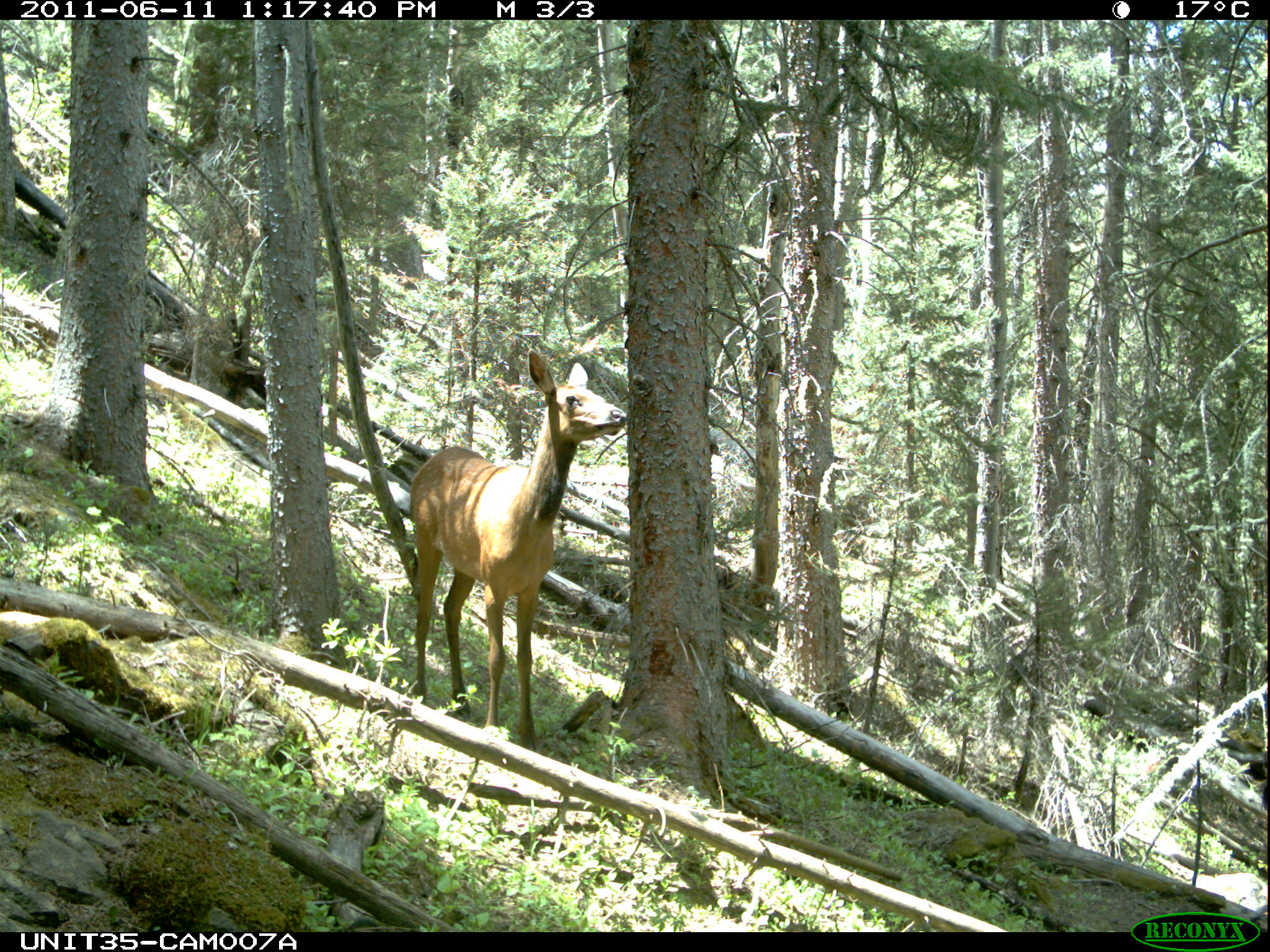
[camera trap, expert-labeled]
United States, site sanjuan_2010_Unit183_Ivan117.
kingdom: Animalia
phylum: Chordata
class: Mammalia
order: Artiodactyla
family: Cervidae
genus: Cervus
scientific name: Cervus elaphus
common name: red deer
Cervus elaphus (red deer).